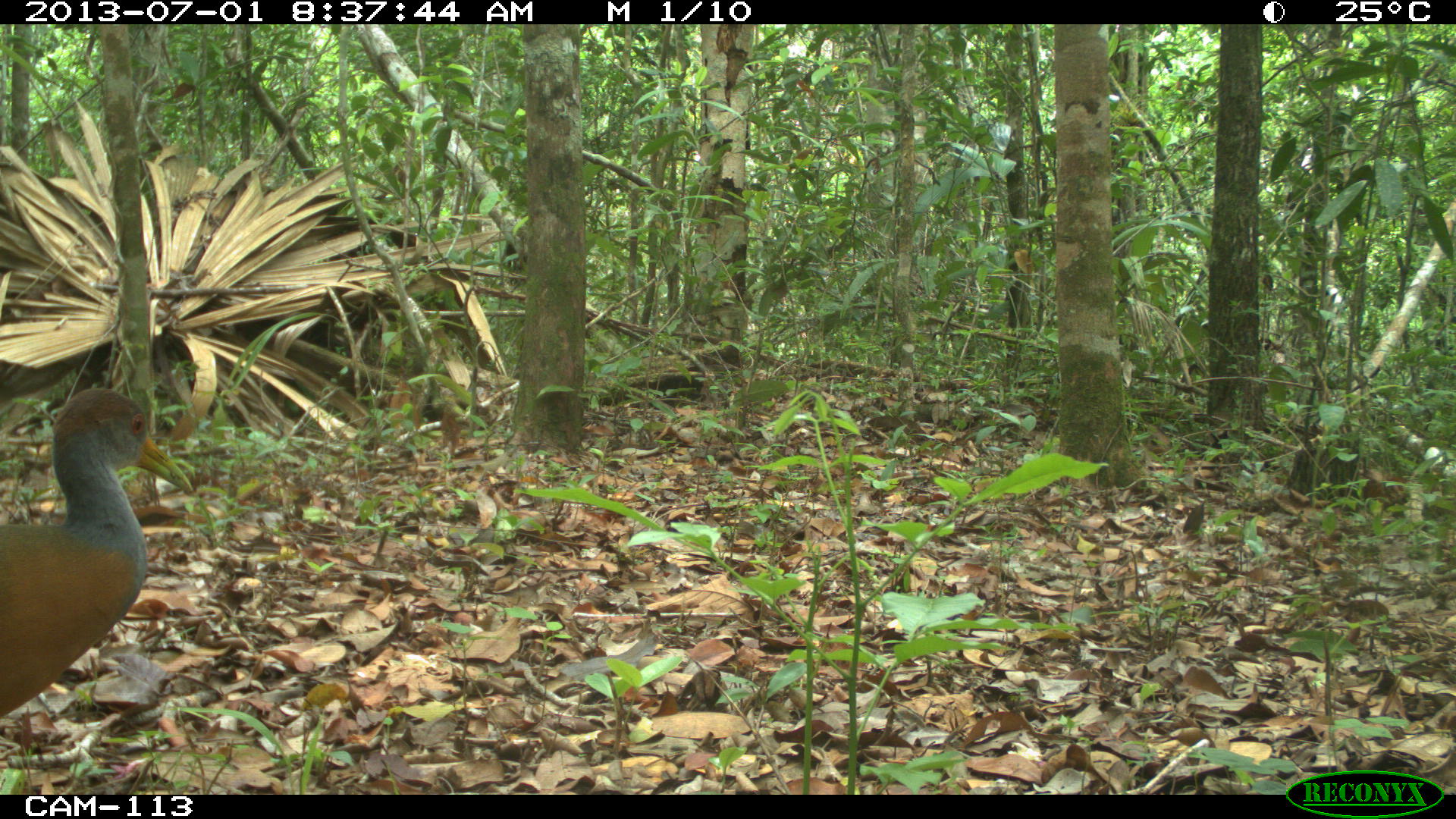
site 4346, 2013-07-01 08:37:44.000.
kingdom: Animalia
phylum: Chordata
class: Aves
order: Gruiformes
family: Rallidae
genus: Aramides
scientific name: Aramides cajaneus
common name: gray-necked wood-rail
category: aramides cajanea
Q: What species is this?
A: Aramides cajanea (gray-necked wood-rail) (Aramides cajaneus).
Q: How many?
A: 1.